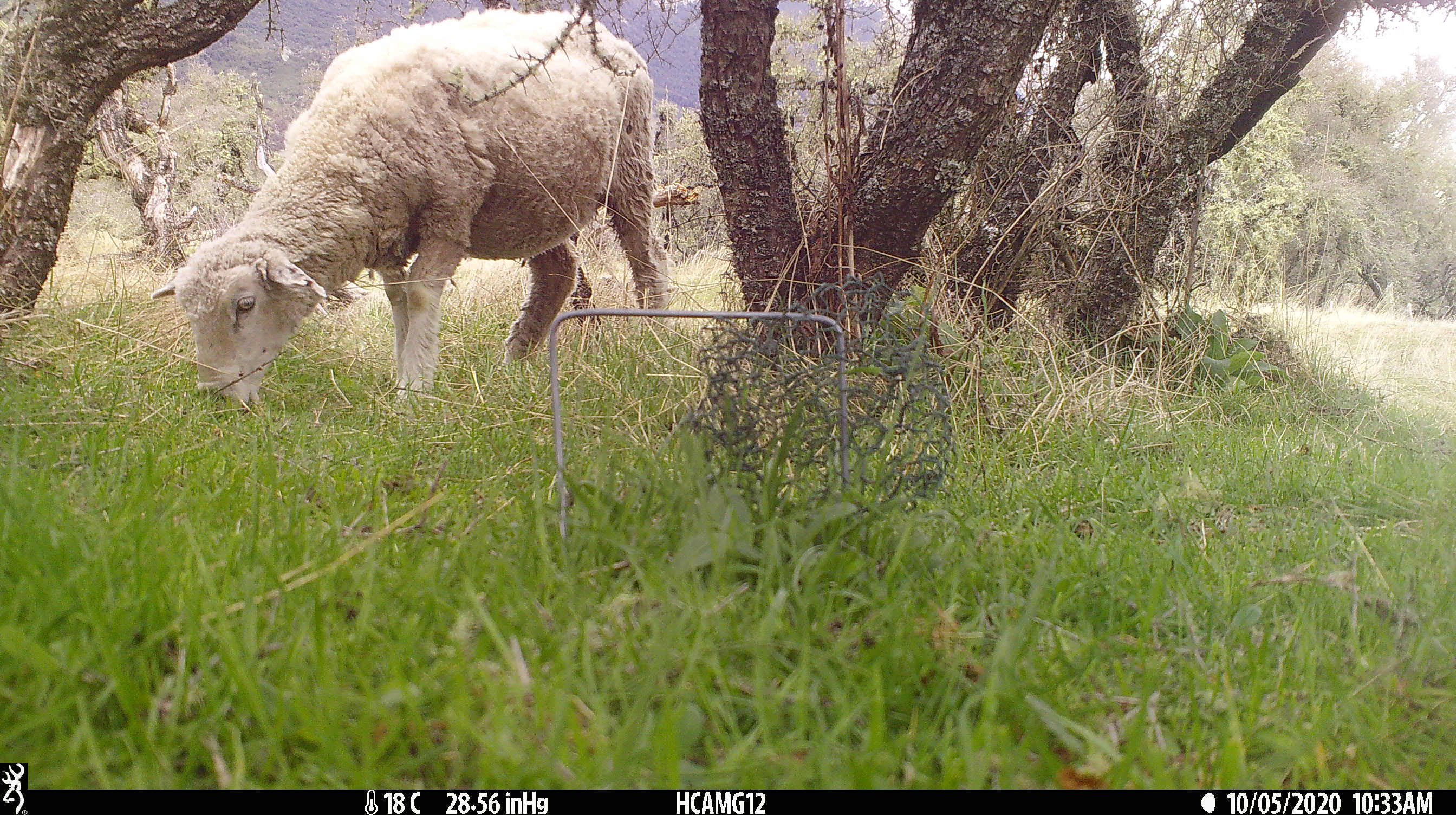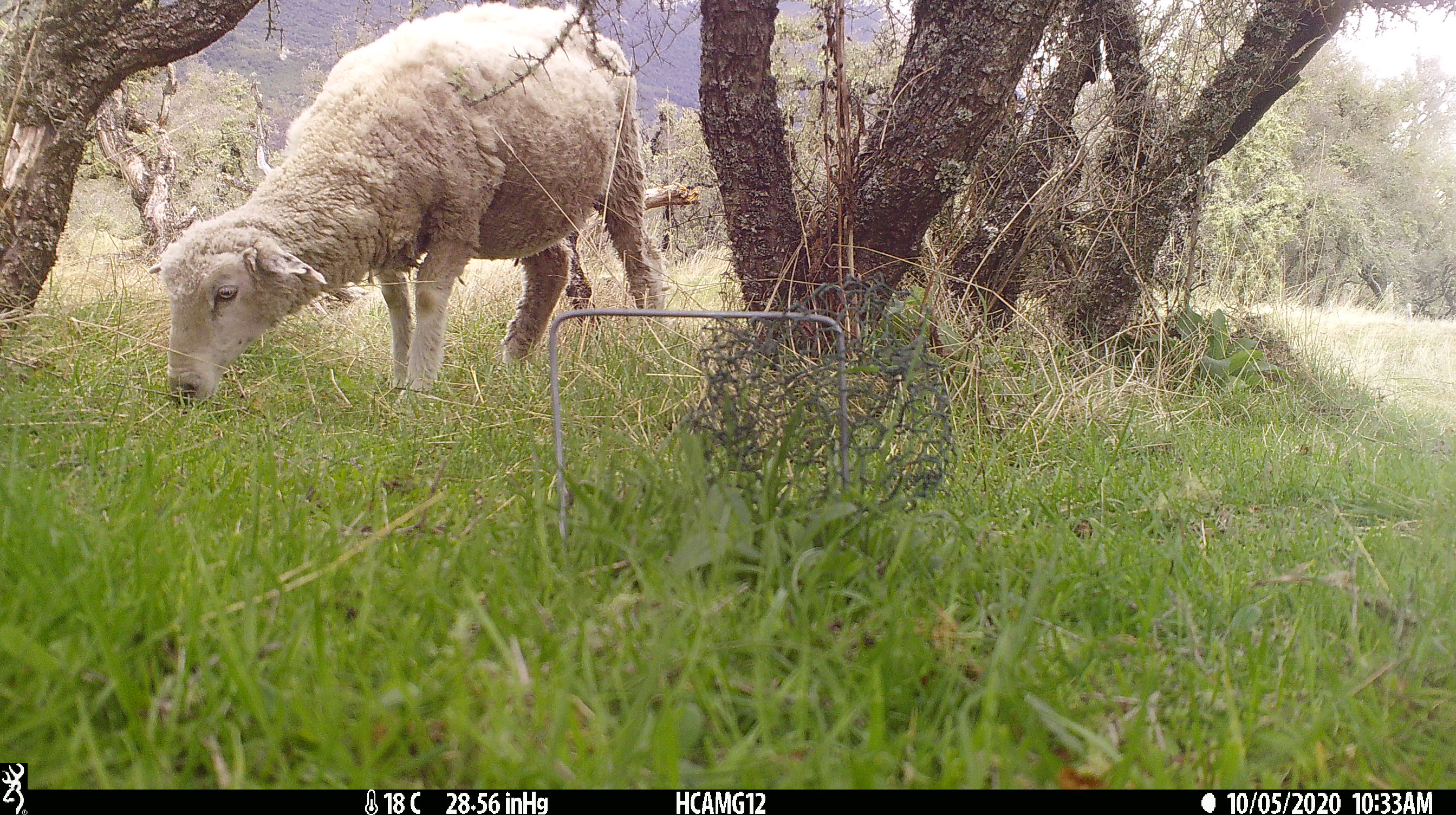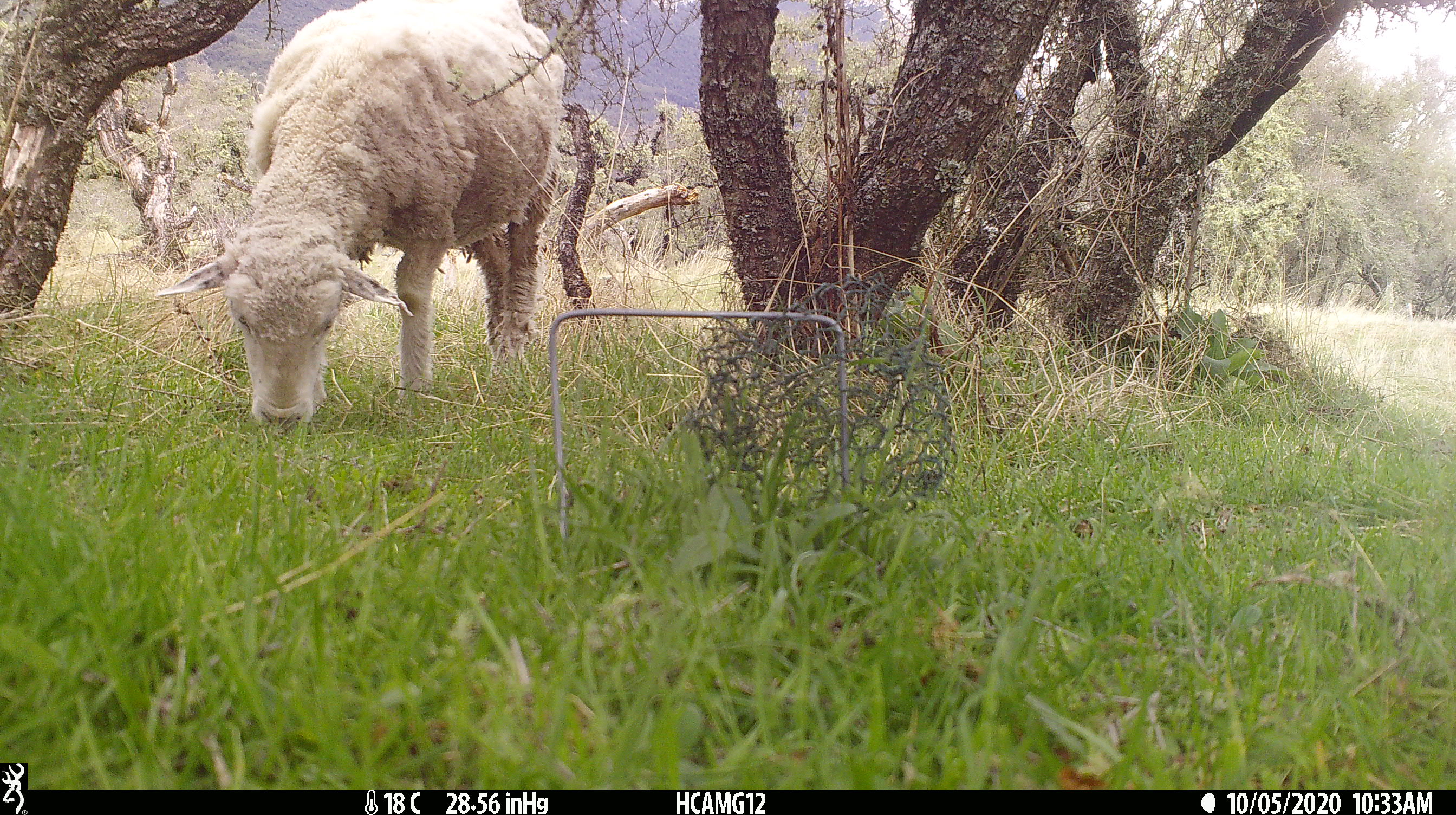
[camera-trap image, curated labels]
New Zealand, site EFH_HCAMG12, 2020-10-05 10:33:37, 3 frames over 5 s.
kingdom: Animalia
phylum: Chordata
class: Mammalia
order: Artiodactyla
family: Bovidae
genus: Ovis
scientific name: Ovis aries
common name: domestic sheep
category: sheep